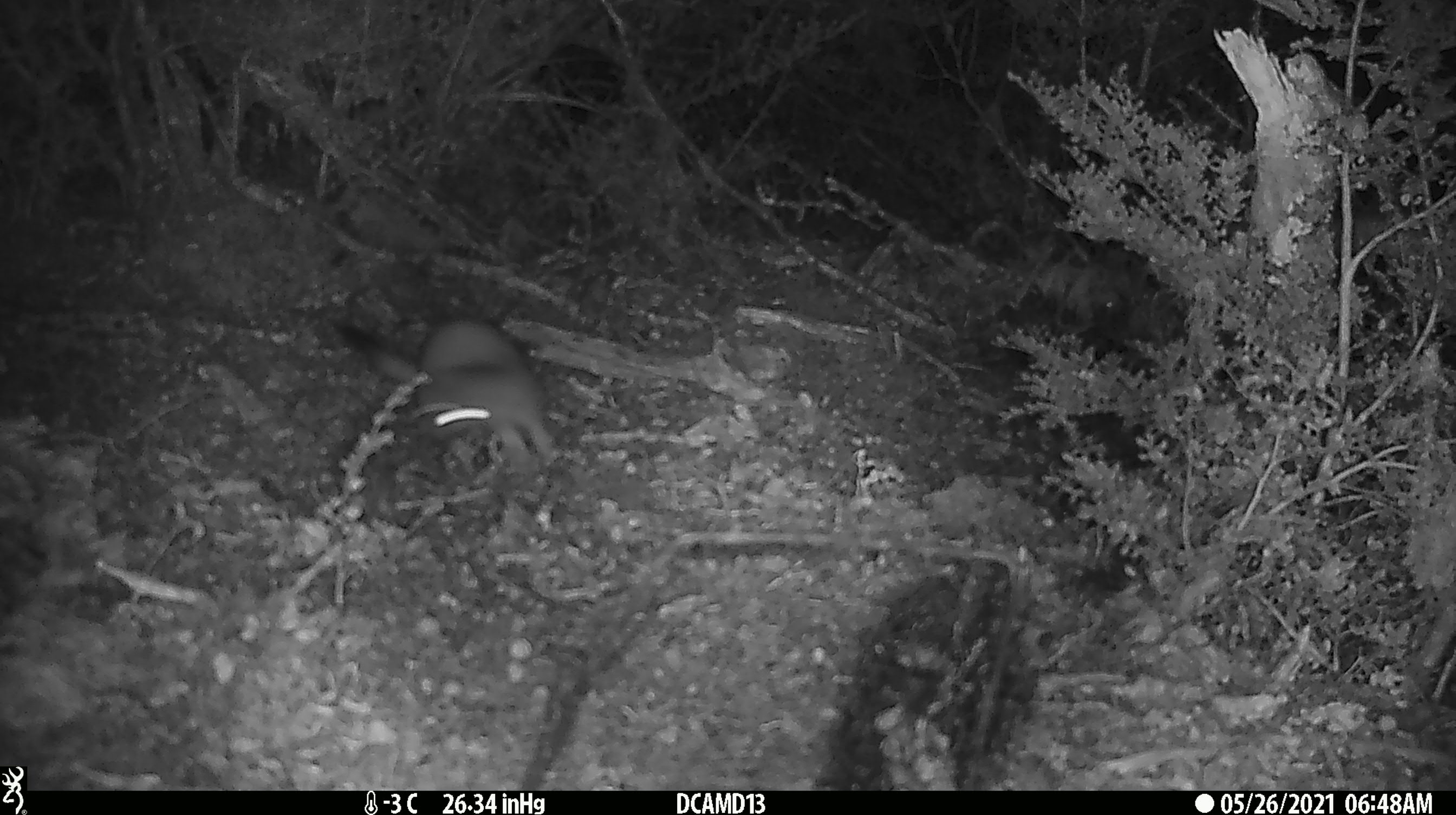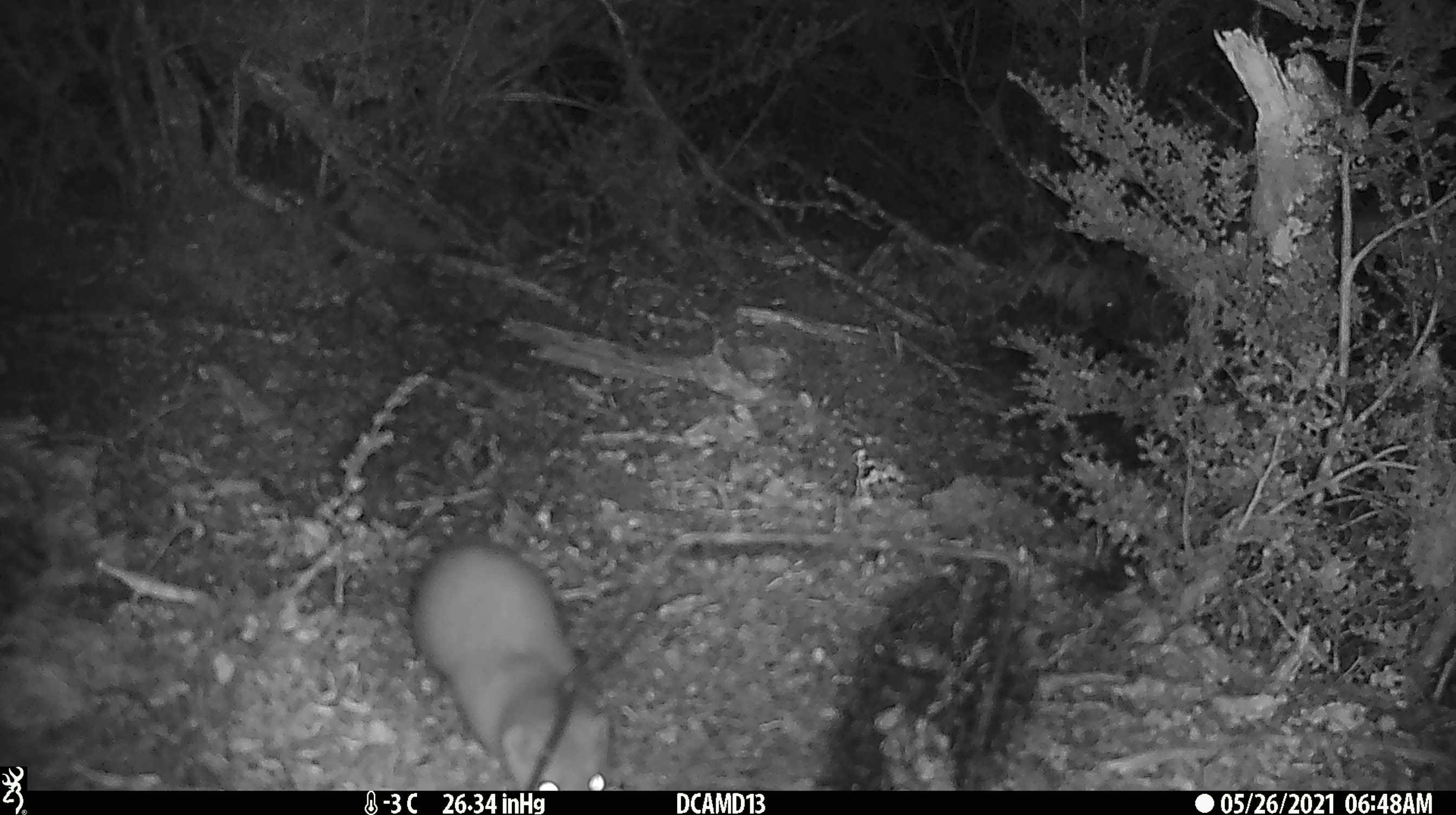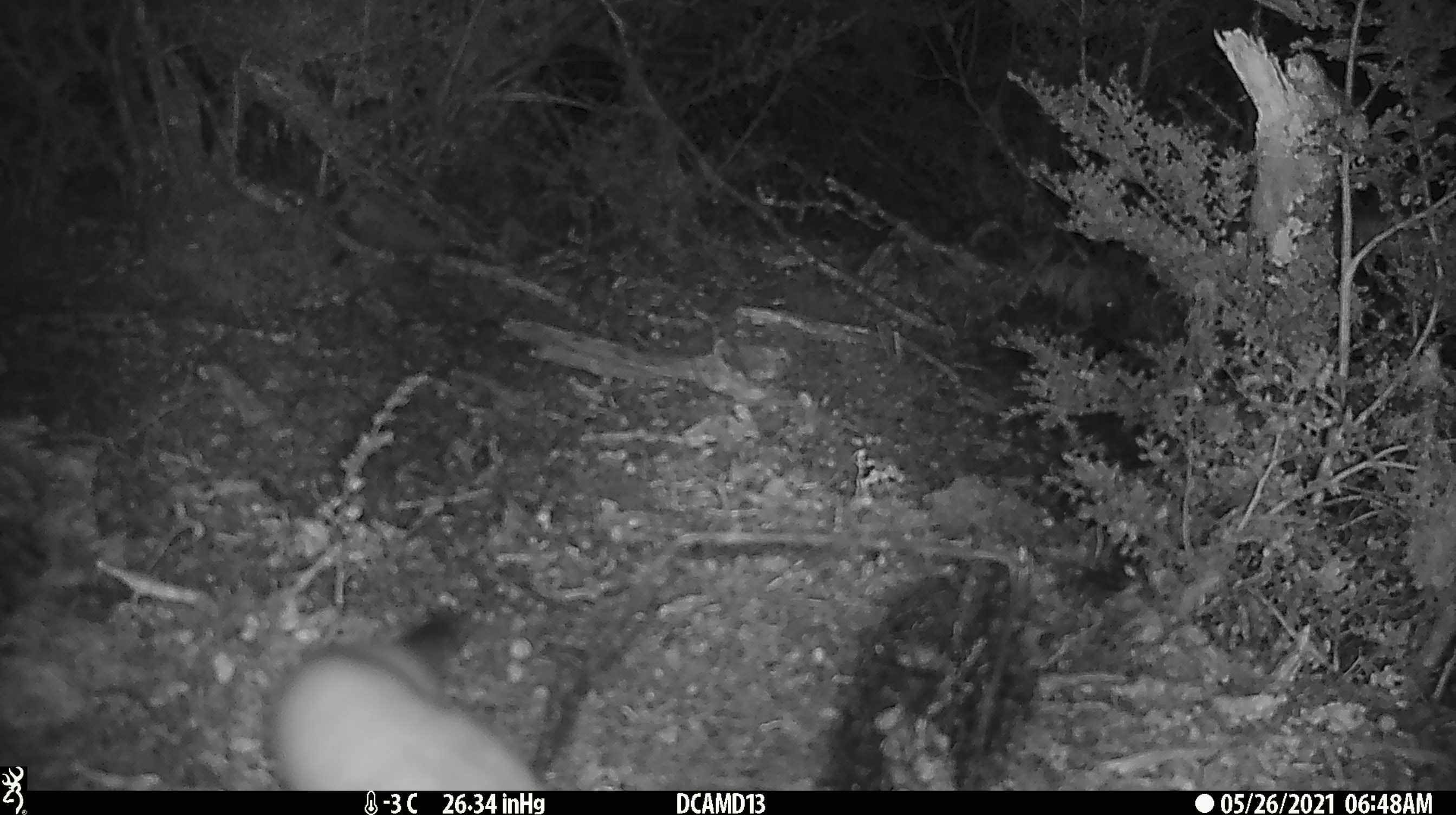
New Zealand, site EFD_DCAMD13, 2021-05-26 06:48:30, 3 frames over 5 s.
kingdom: Animalia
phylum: Chordata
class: Mammalia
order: Carnivora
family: Mustelidae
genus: Mustela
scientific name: Mustela erminea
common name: stoat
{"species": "stoat (Mustela erminea)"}